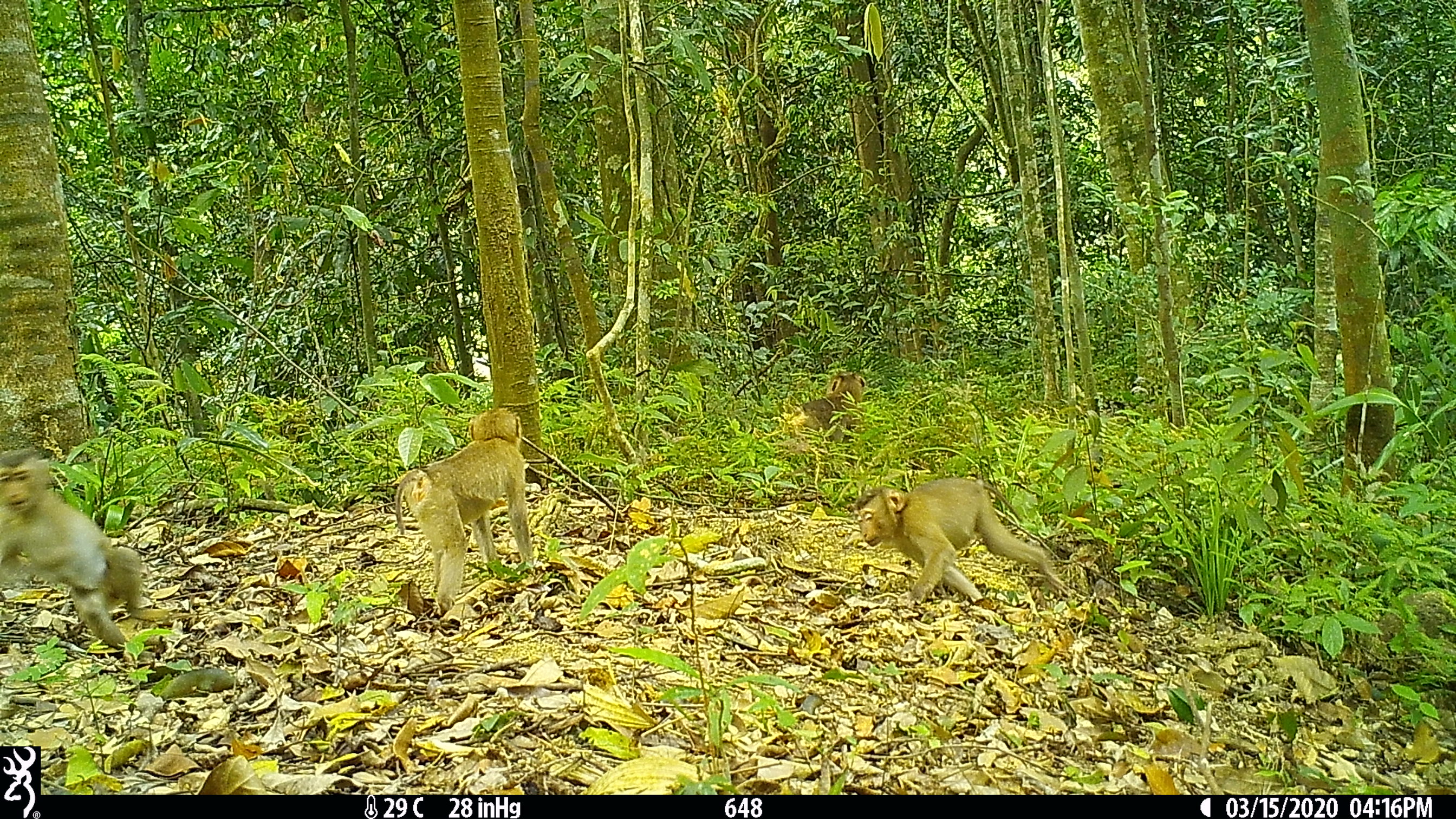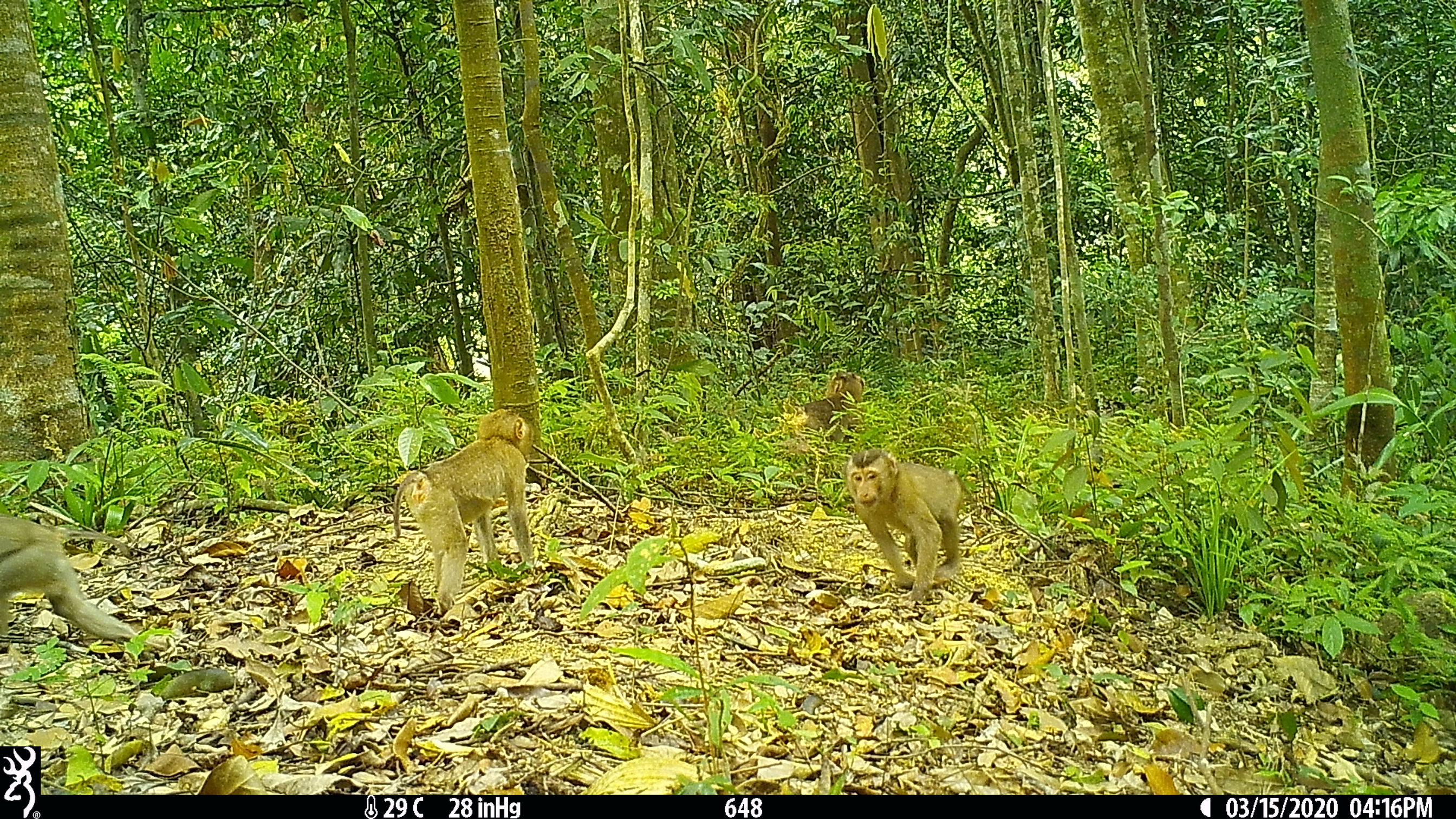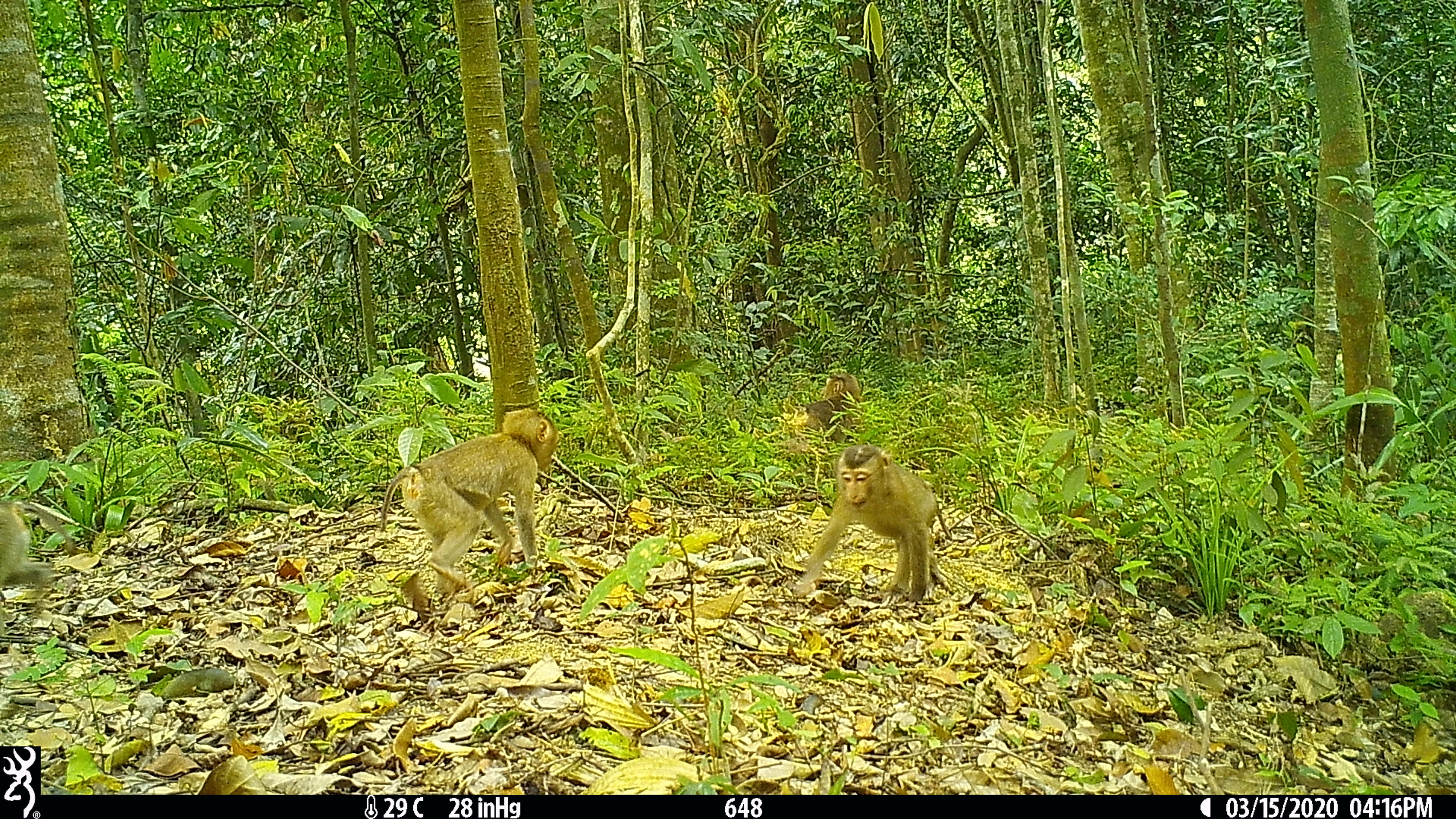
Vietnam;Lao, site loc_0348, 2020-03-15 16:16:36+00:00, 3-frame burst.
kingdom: Animalia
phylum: Chordata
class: Mammalia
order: Primates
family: Cercopithecidae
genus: Macaca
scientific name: Macaca nemestrina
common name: pig-tailed macaque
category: pig tailed macaque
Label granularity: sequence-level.